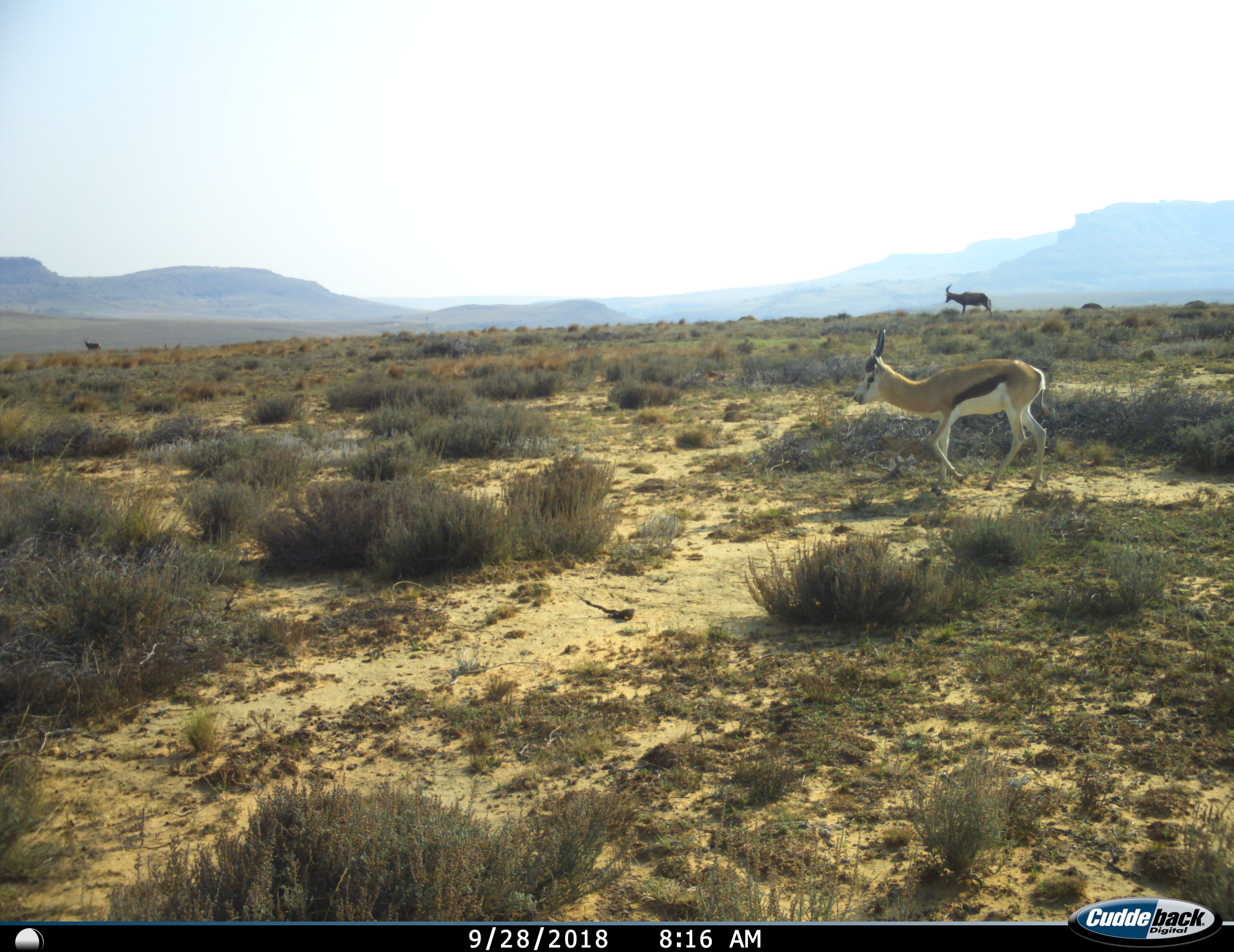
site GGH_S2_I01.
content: unidentified animal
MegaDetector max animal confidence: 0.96